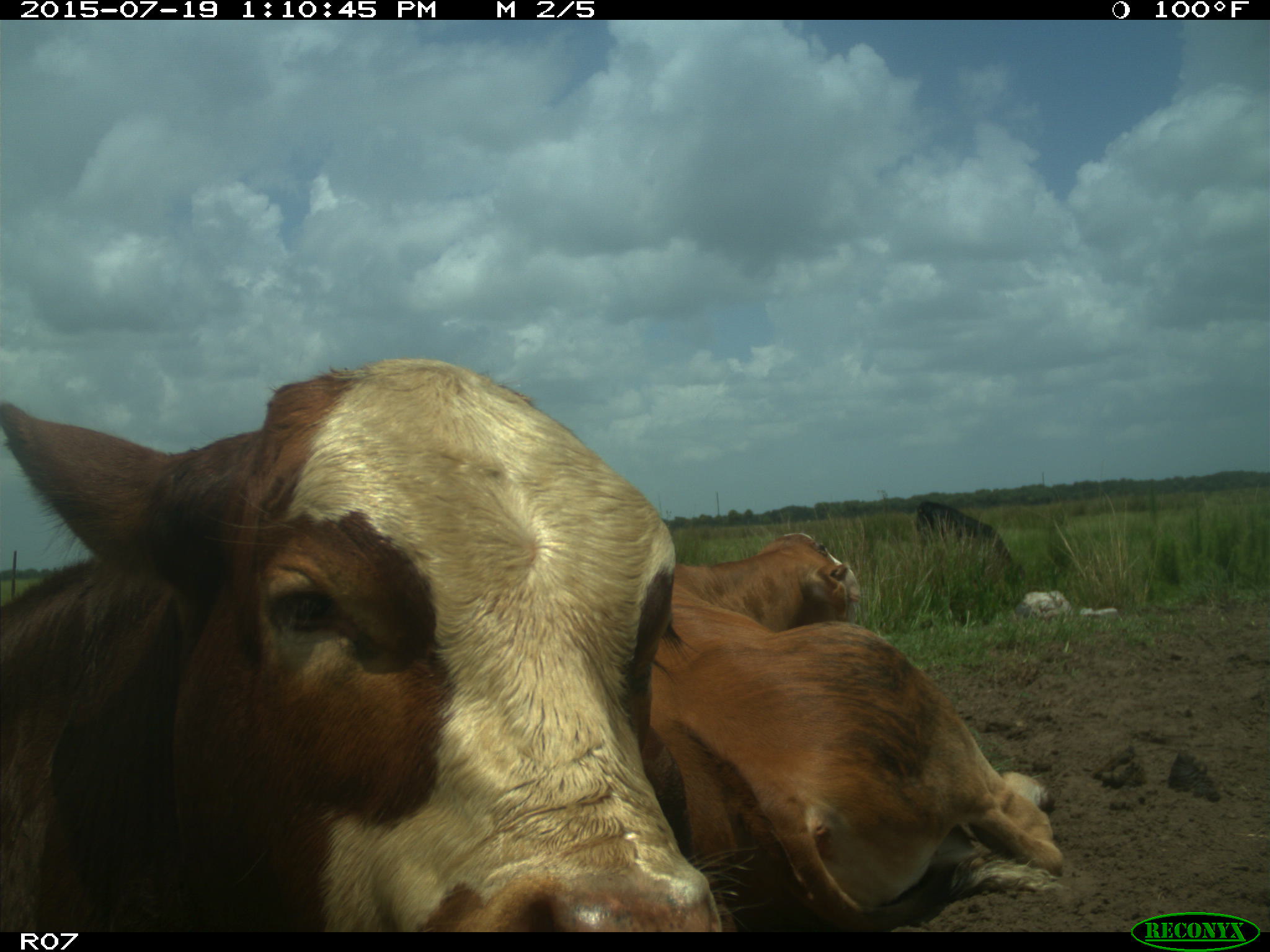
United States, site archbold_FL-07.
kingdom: Animalia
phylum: Chordata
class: Mammalia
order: Artiodactyla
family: Bovidae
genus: Bos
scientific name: Bos taurus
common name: domestic cow